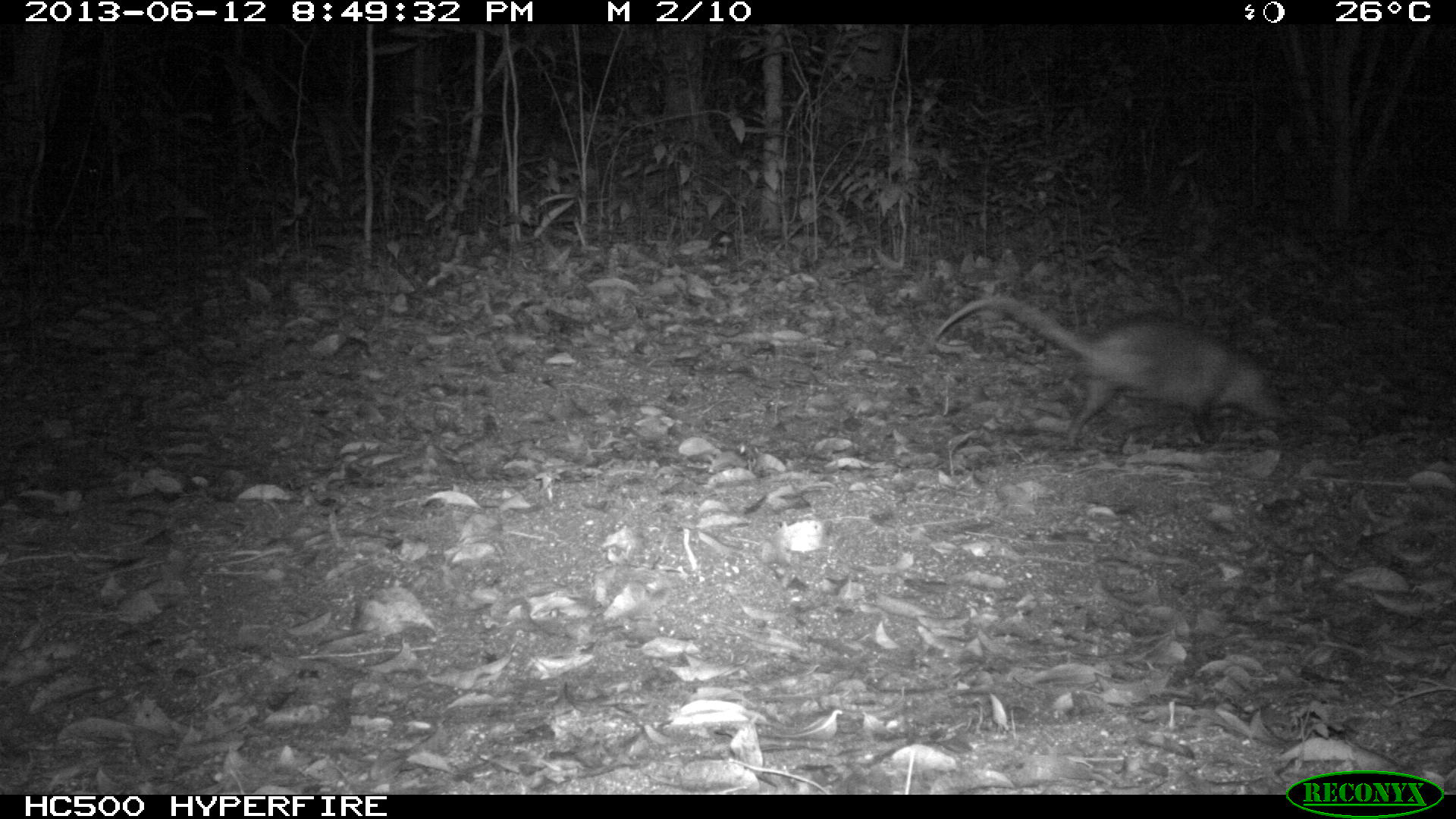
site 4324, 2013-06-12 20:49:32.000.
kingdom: Animalia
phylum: Chordata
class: Mammalia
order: Didelphimorphia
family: Didelphidae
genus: Didelphis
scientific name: Didelphis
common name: american opossums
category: didelphis sp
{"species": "didelphis sp (american opossums) (Didelphis)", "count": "1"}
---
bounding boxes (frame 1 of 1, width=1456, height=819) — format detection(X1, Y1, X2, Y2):
didelphis sp: detection(930, 295, 1282, 446)